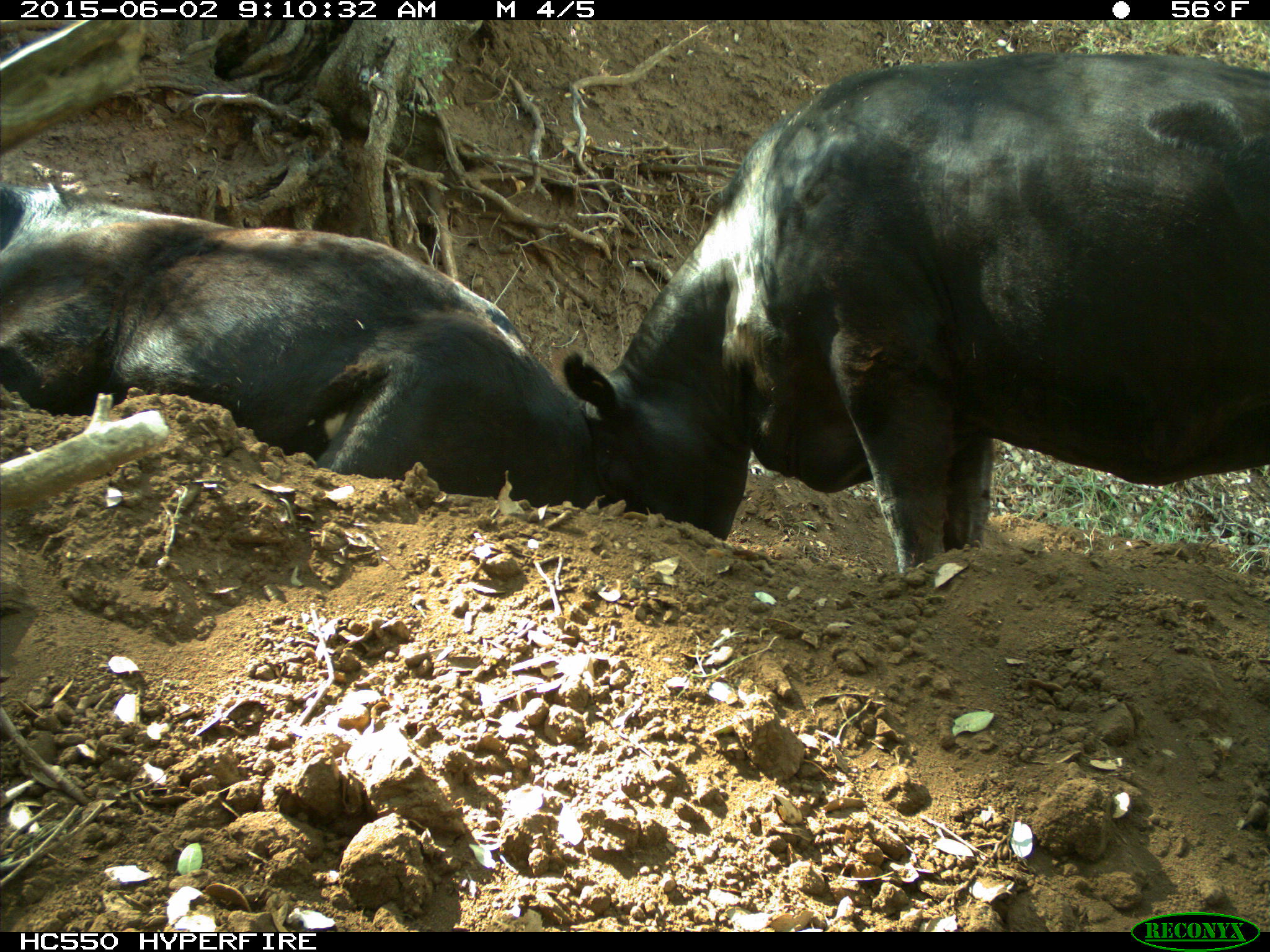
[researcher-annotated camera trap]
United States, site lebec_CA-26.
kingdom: Animalia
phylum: Chordata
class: Mammalia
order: Artiodactyla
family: Bovidae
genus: Bos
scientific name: Bos taurus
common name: domestic cow